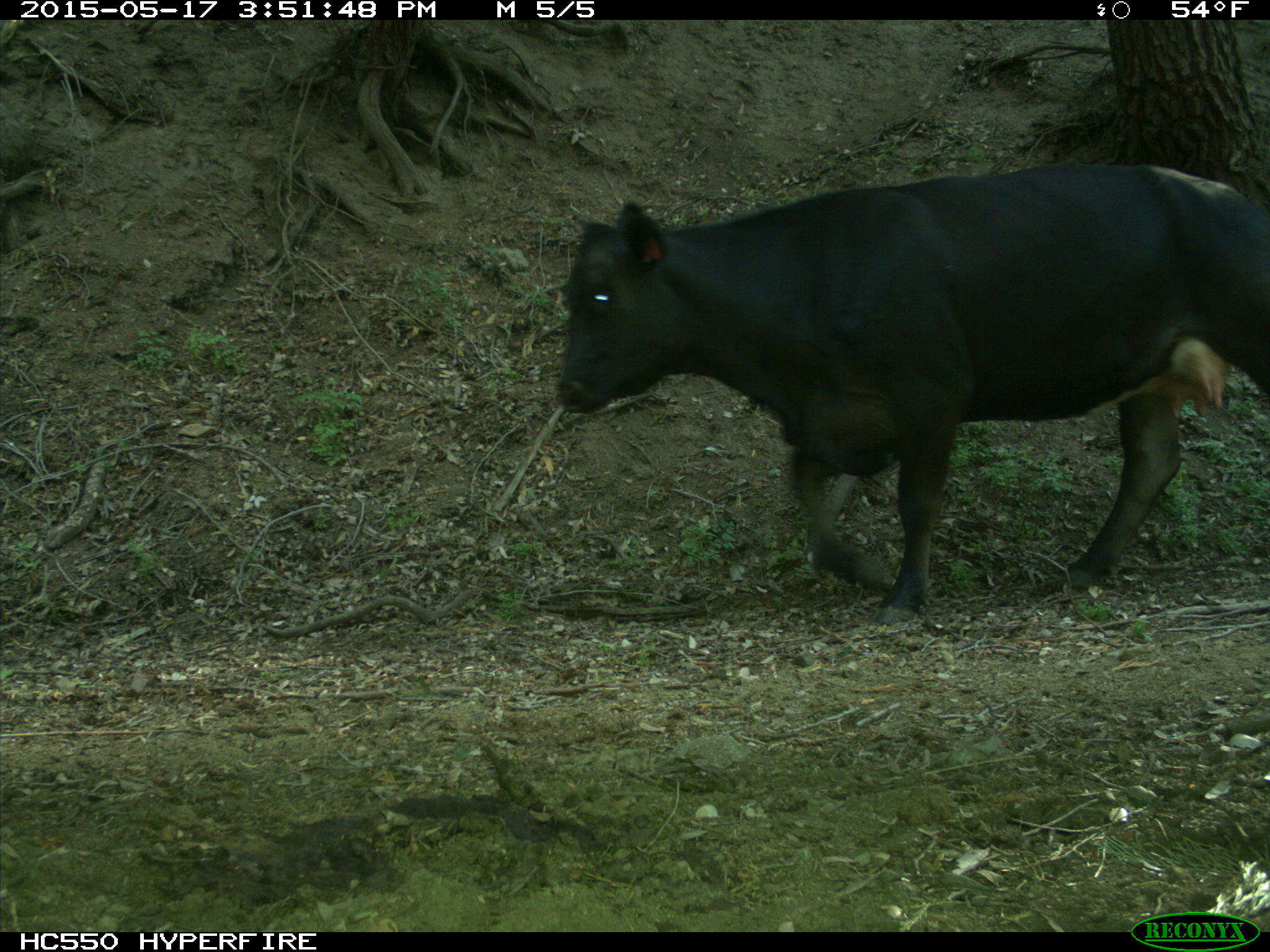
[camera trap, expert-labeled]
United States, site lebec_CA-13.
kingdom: Animalia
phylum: Chordata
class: Mammalia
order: Artiodactyla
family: Bovidae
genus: Bos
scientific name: Bos taurus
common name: domestic cow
Bos taurus (domestic cow).